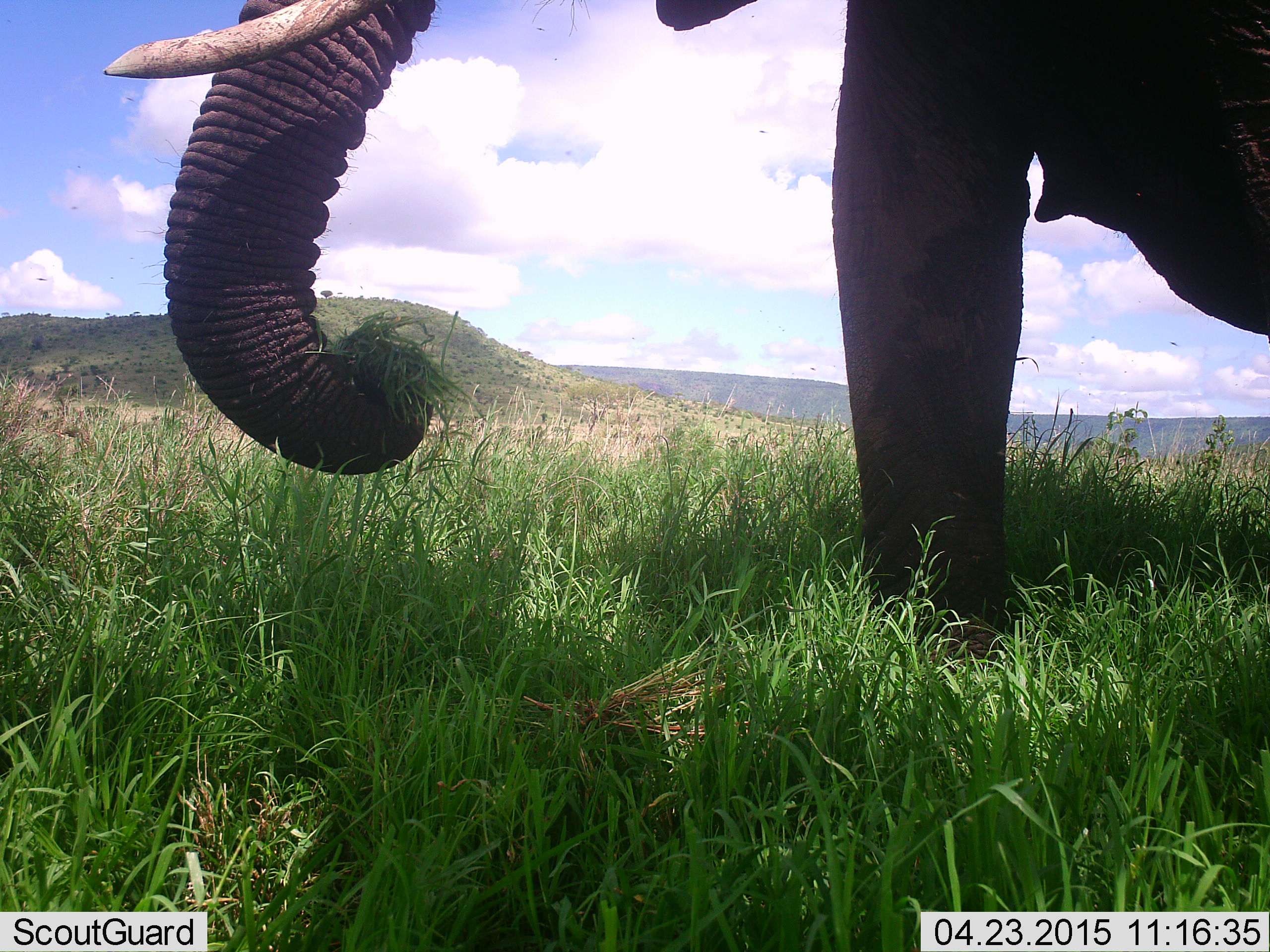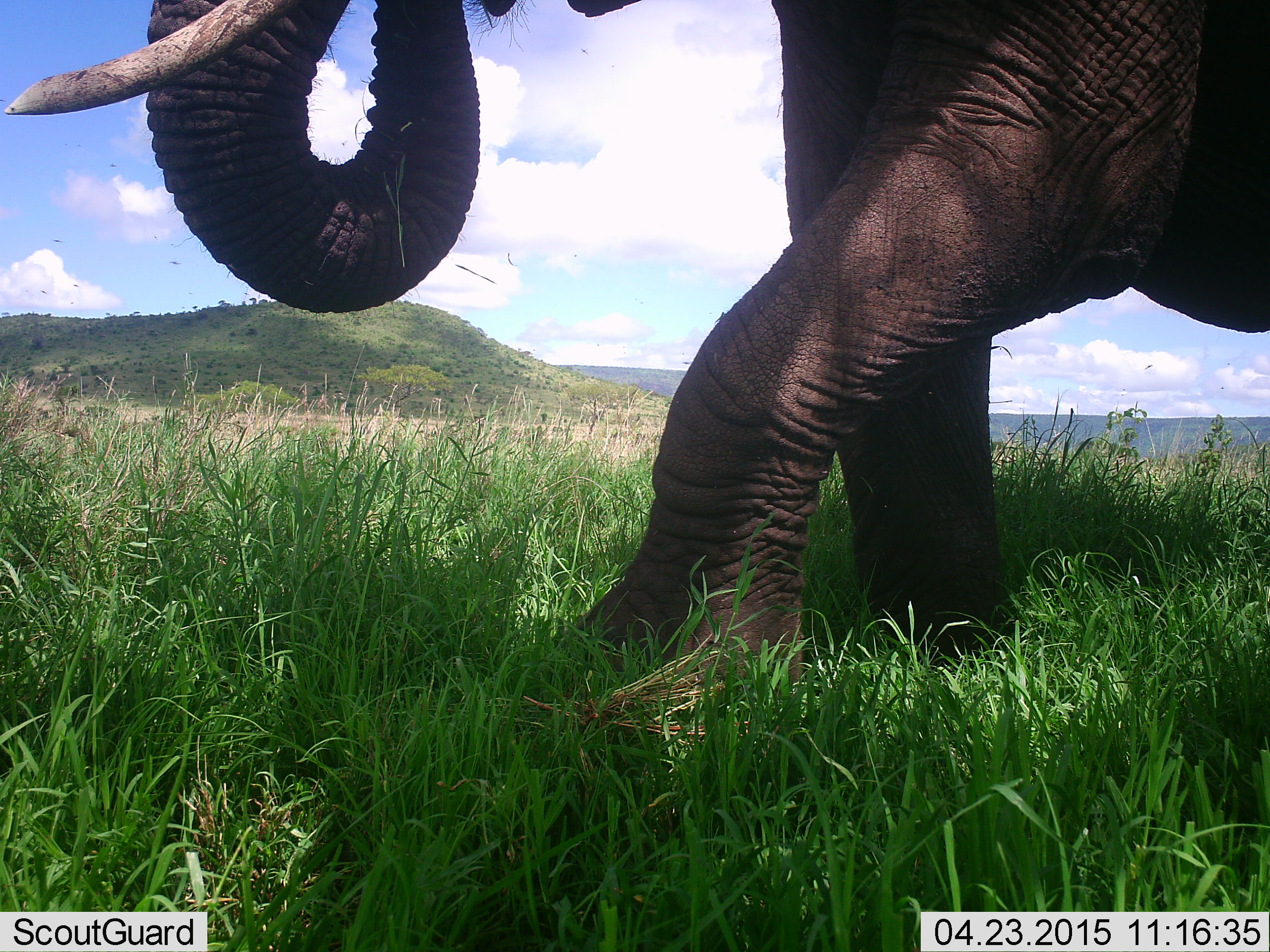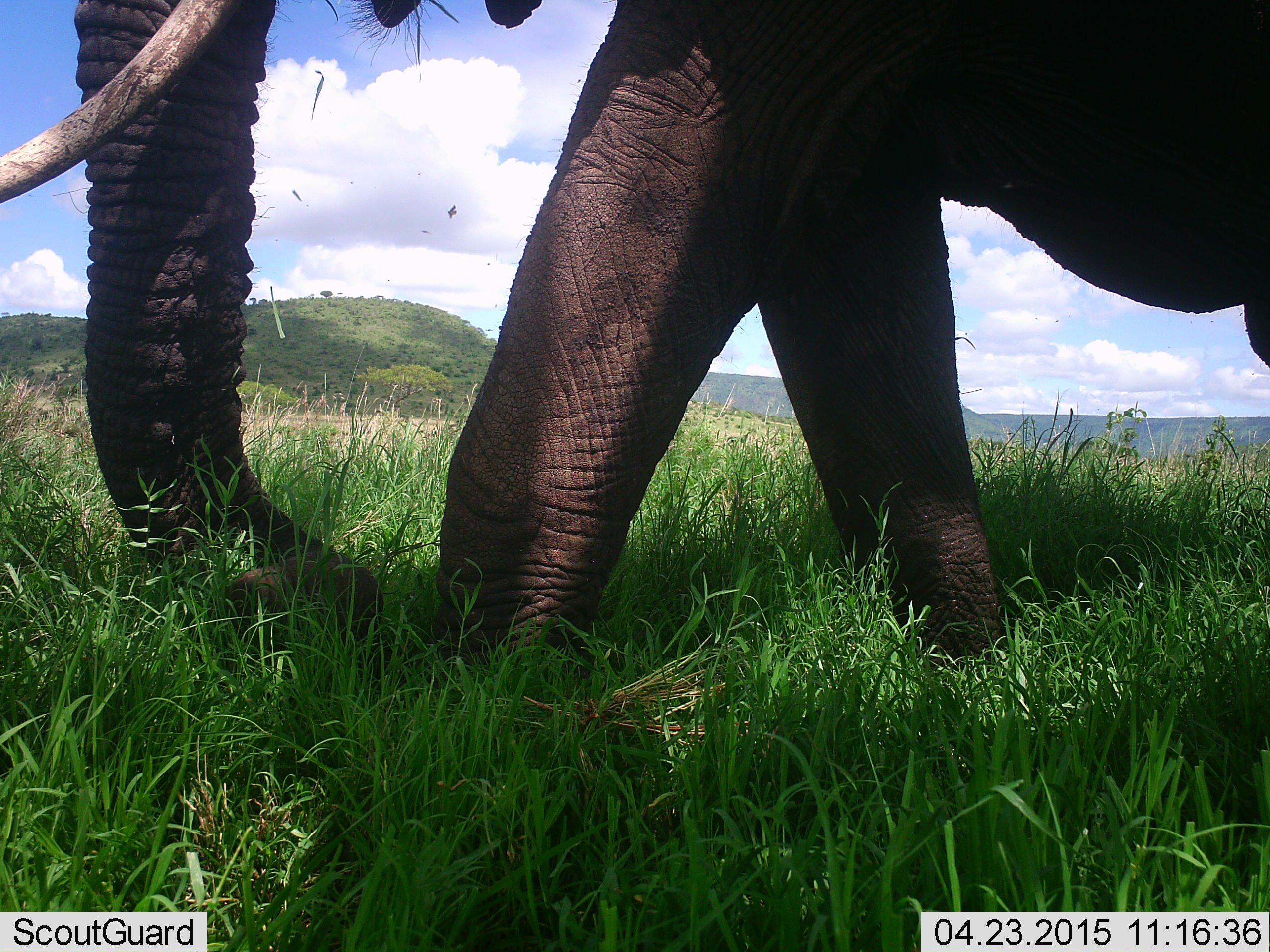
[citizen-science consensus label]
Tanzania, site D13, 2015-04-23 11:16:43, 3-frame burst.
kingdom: Animalia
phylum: Chordata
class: Mammalia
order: Proboscidea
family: Elephantidae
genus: Loxodonta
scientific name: Loxodonta africana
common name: african bush elephant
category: elephant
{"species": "elephant (african bush elephant) (Loxodonta africana)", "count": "1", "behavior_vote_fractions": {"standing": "20%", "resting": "0%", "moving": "60%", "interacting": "0%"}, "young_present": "0%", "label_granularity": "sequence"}